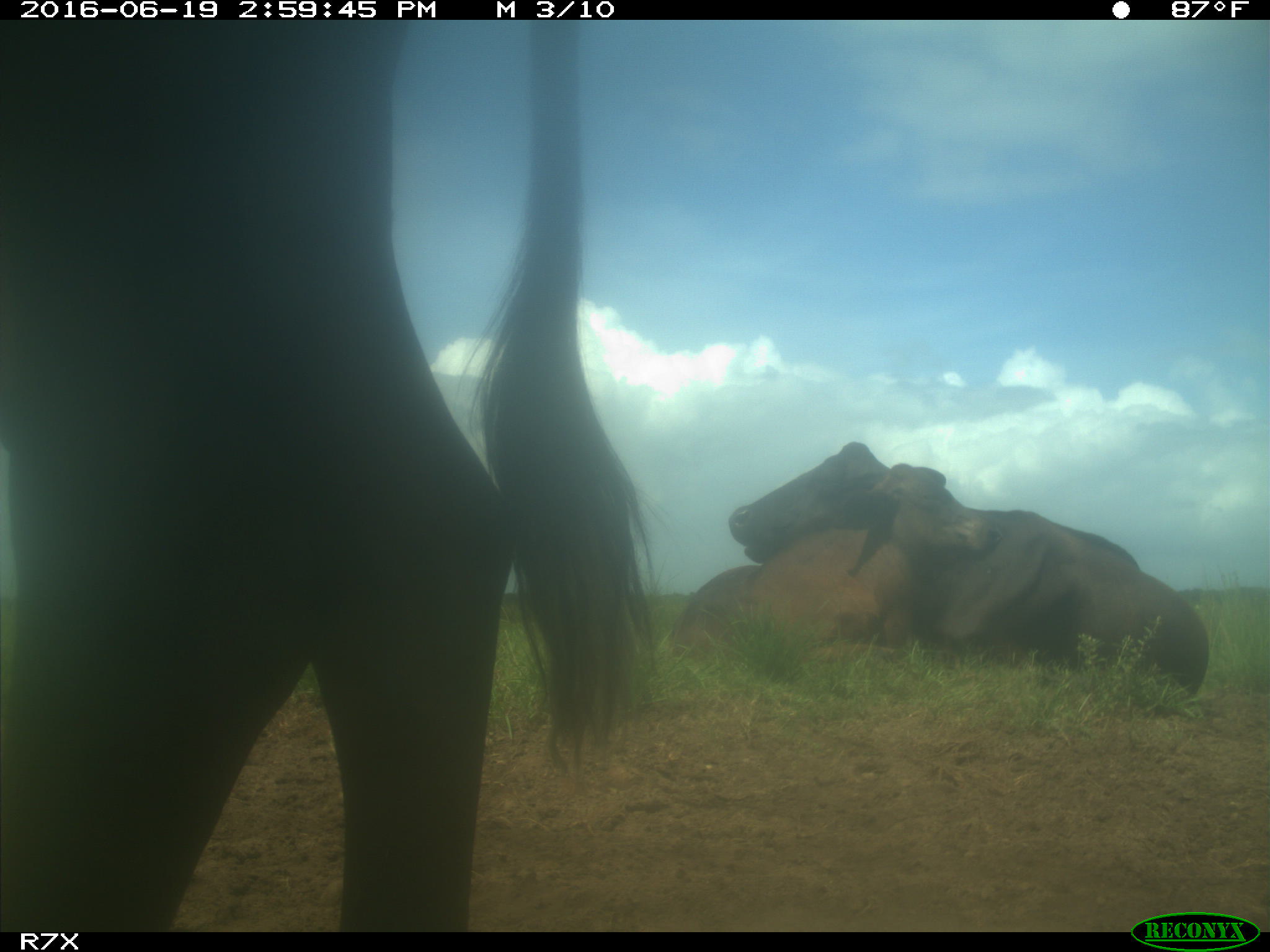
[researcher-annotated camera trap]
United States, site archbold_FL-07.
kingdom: Animalia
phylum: Chordata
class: Mammalia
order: Artiodactyla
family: Bovidae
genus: Bos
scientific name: Bos taurus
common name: domestic cow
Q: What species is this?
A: Bos taurus (domestic cow).